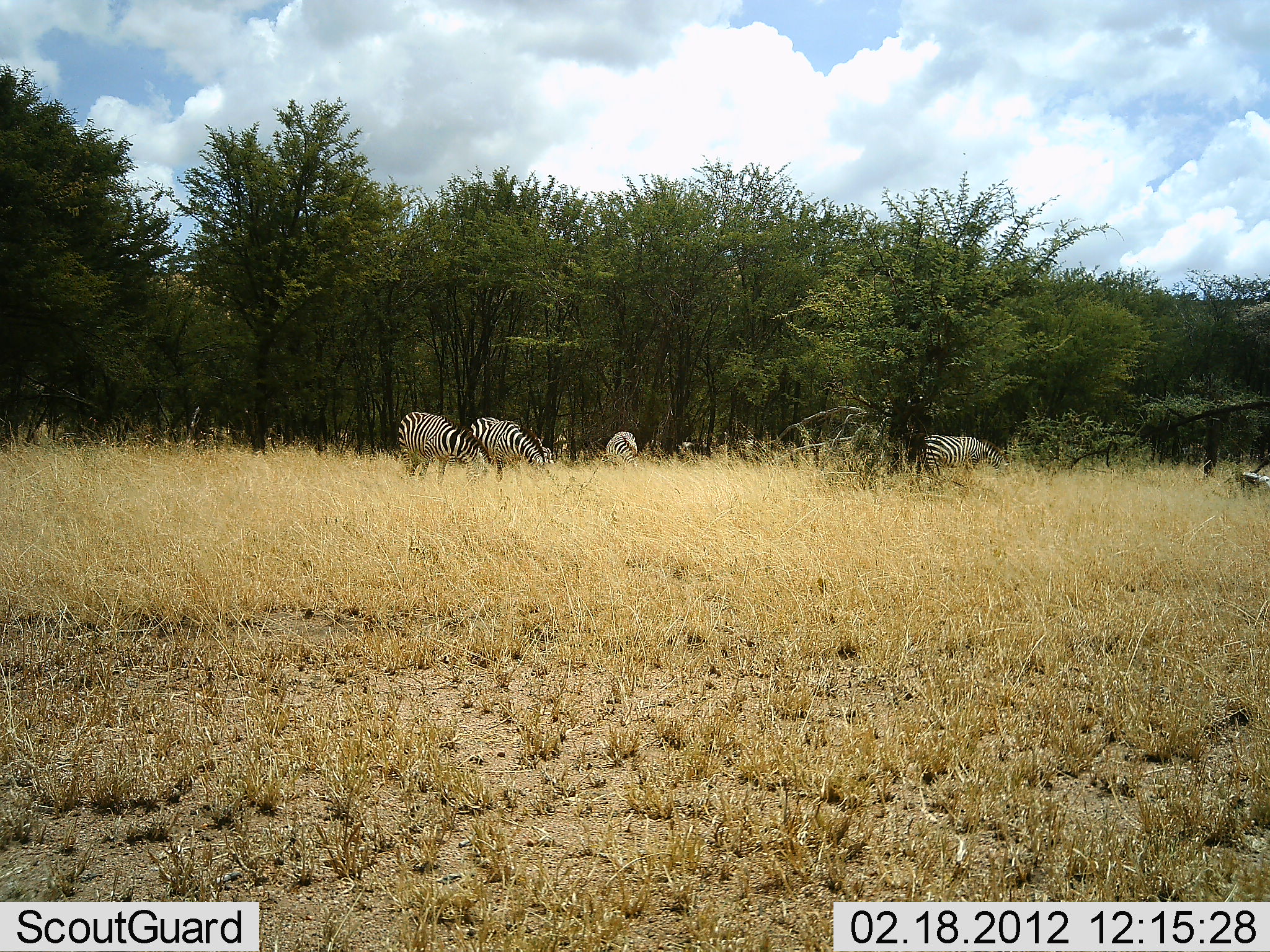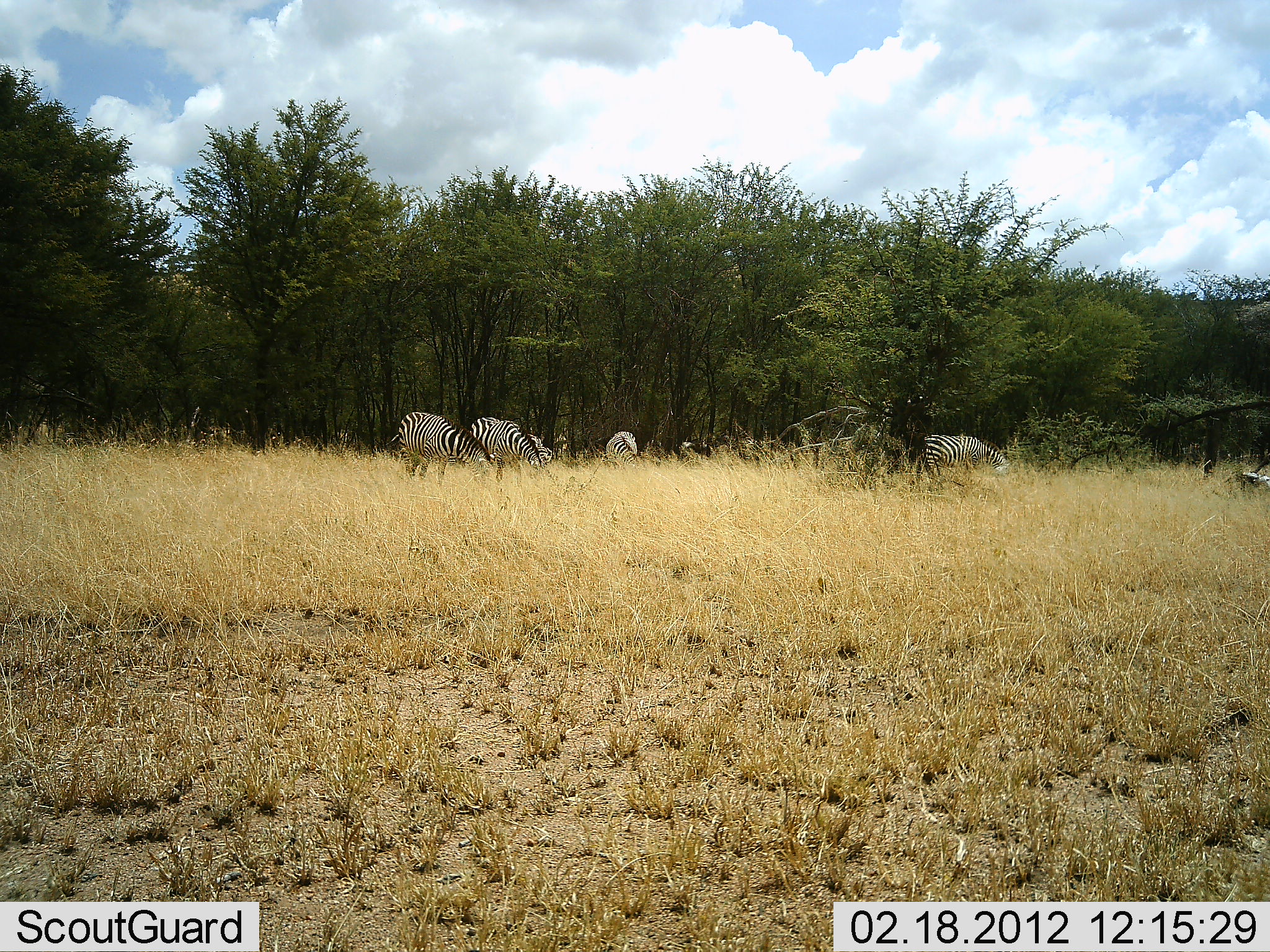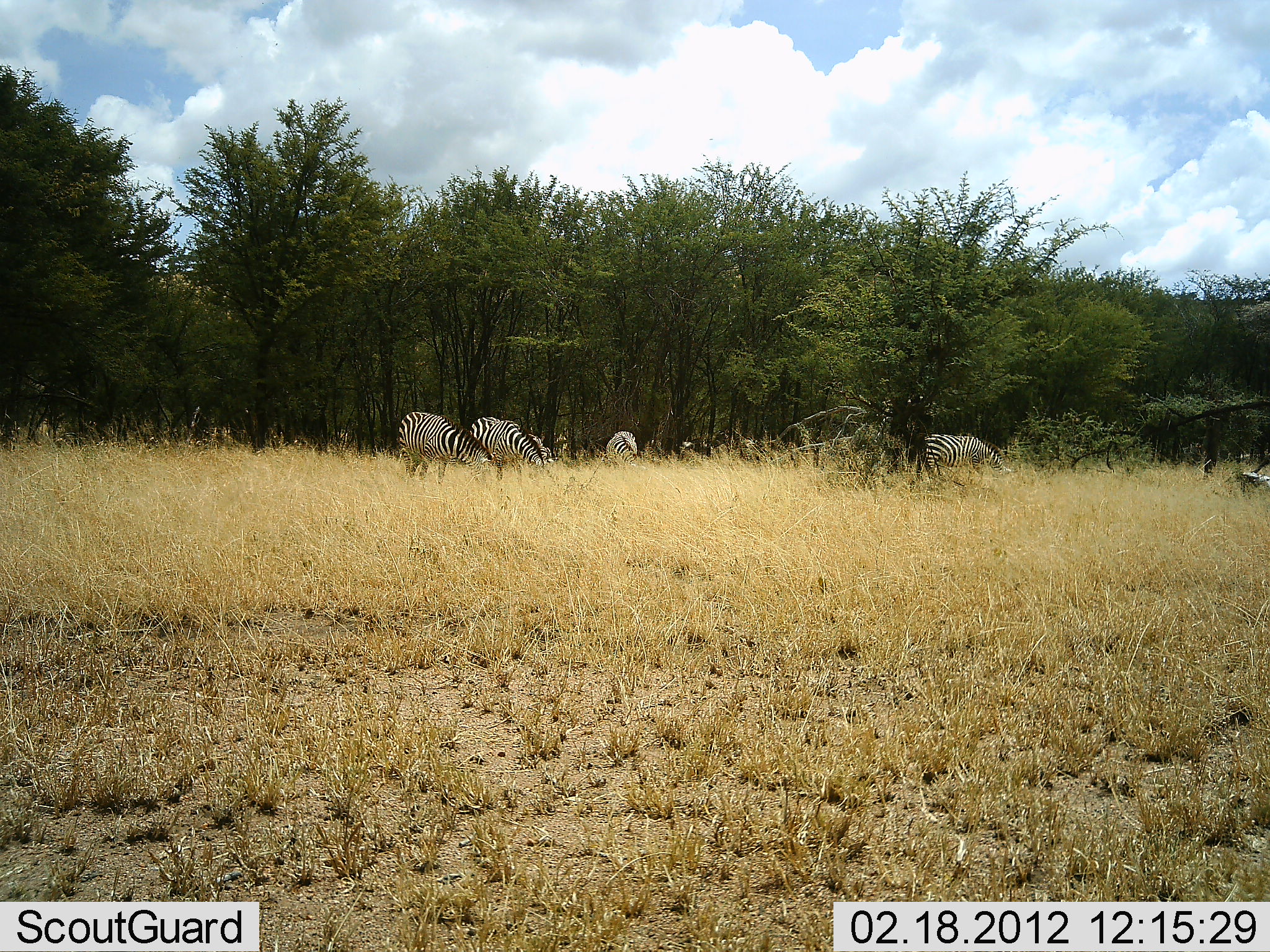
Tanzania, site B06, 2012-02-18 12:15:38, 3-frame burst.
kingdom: Animalia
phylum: Chordata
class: Mammalia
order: Perissodactyla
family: Equidae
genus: Equus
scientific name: Equus quagga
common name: plains zebra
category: zebra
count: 4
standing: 43%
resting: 0%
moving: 0%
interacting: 0%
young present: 0%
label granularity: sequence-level